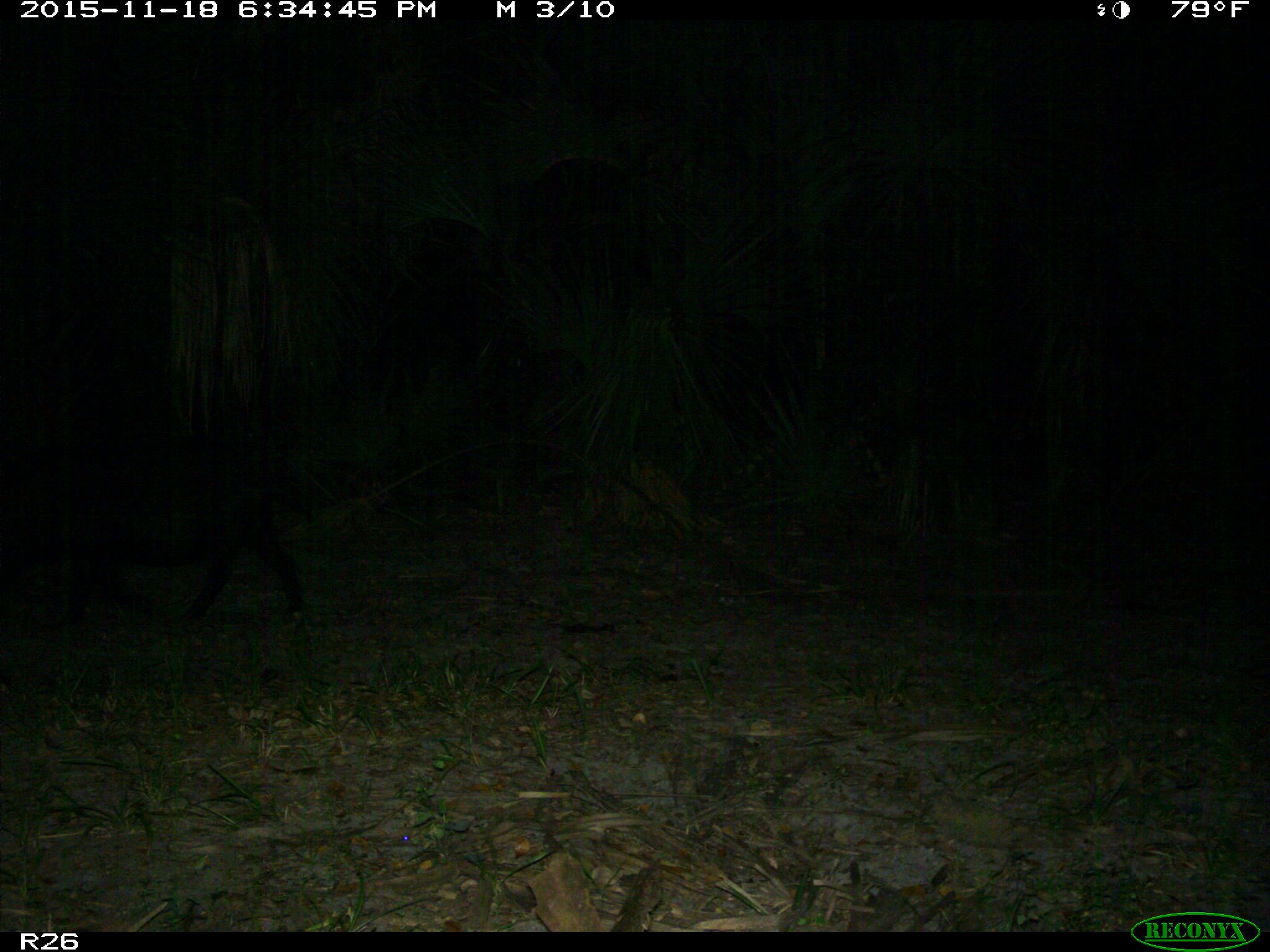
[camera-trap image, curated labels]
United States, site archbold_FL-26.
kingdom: Animalia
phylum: Chordata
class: Mammalia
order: Artiodactyla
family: Suidae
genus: Sus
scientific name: Sus scrofa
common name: wild boar